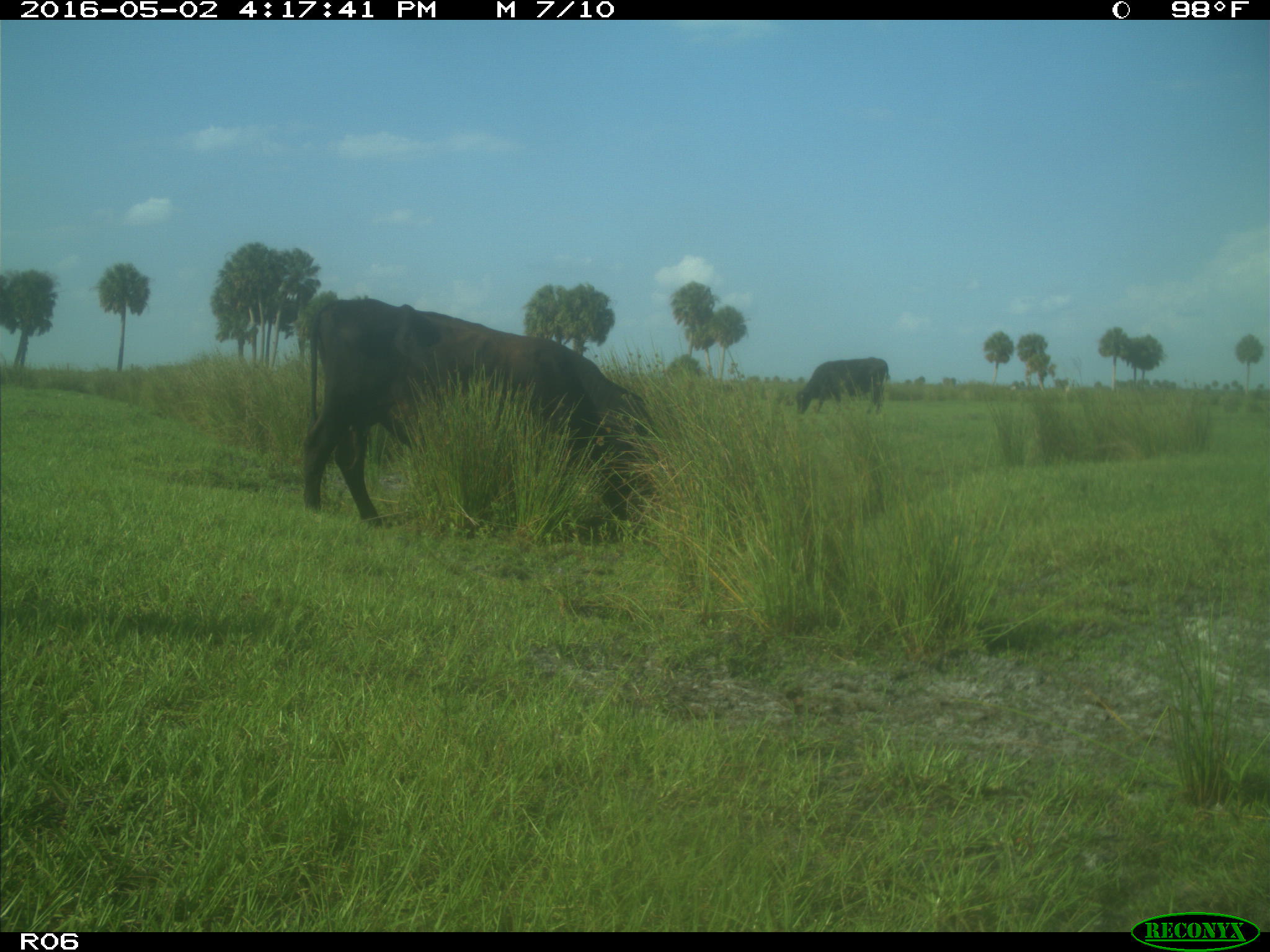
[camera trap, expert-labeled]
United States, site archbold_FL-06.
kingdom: Animalia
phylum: Chordata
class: Mammalia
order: Artiodactyla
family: Bovidae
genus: Bos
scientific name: Bos taurus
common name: domestic cow